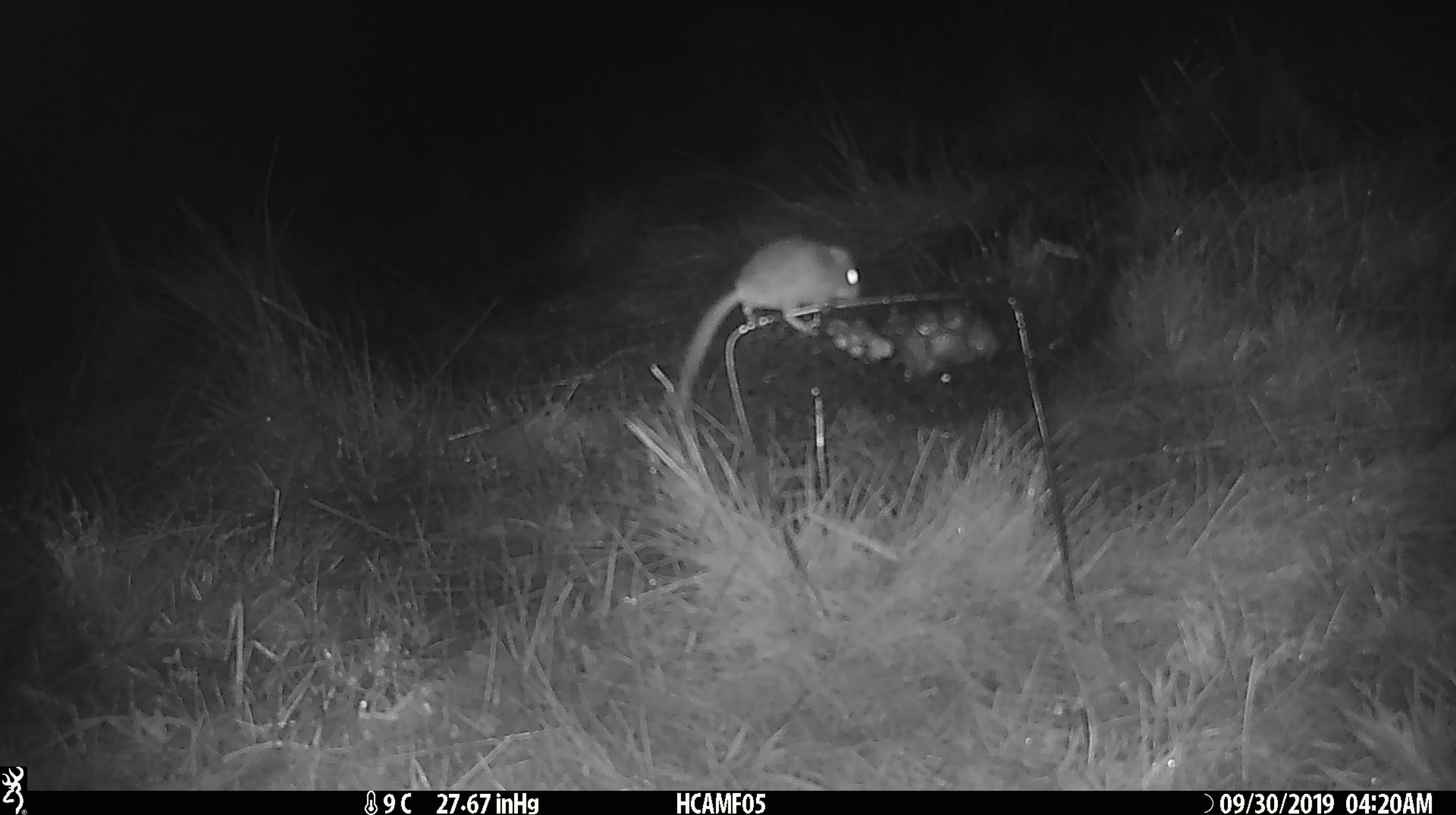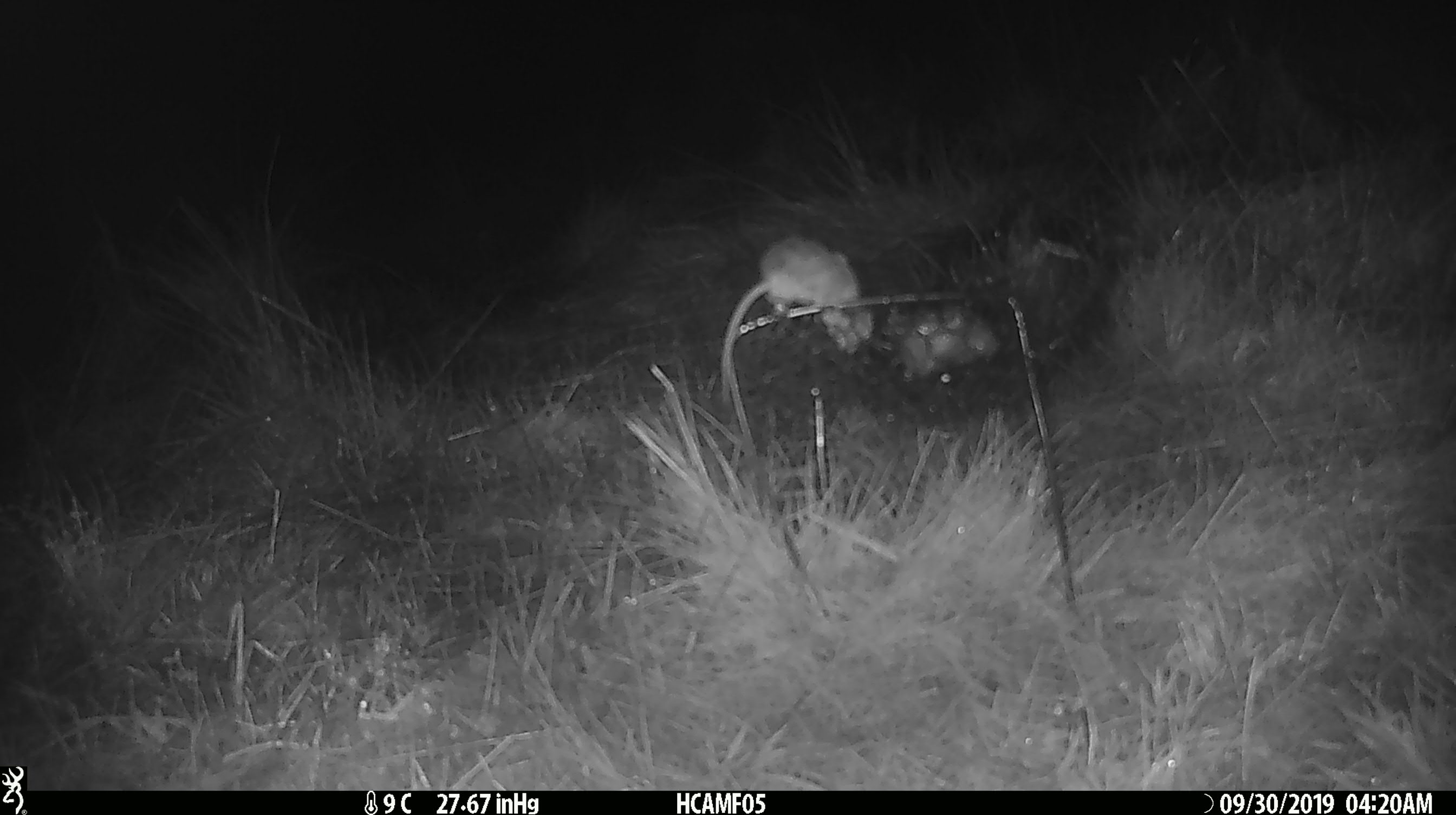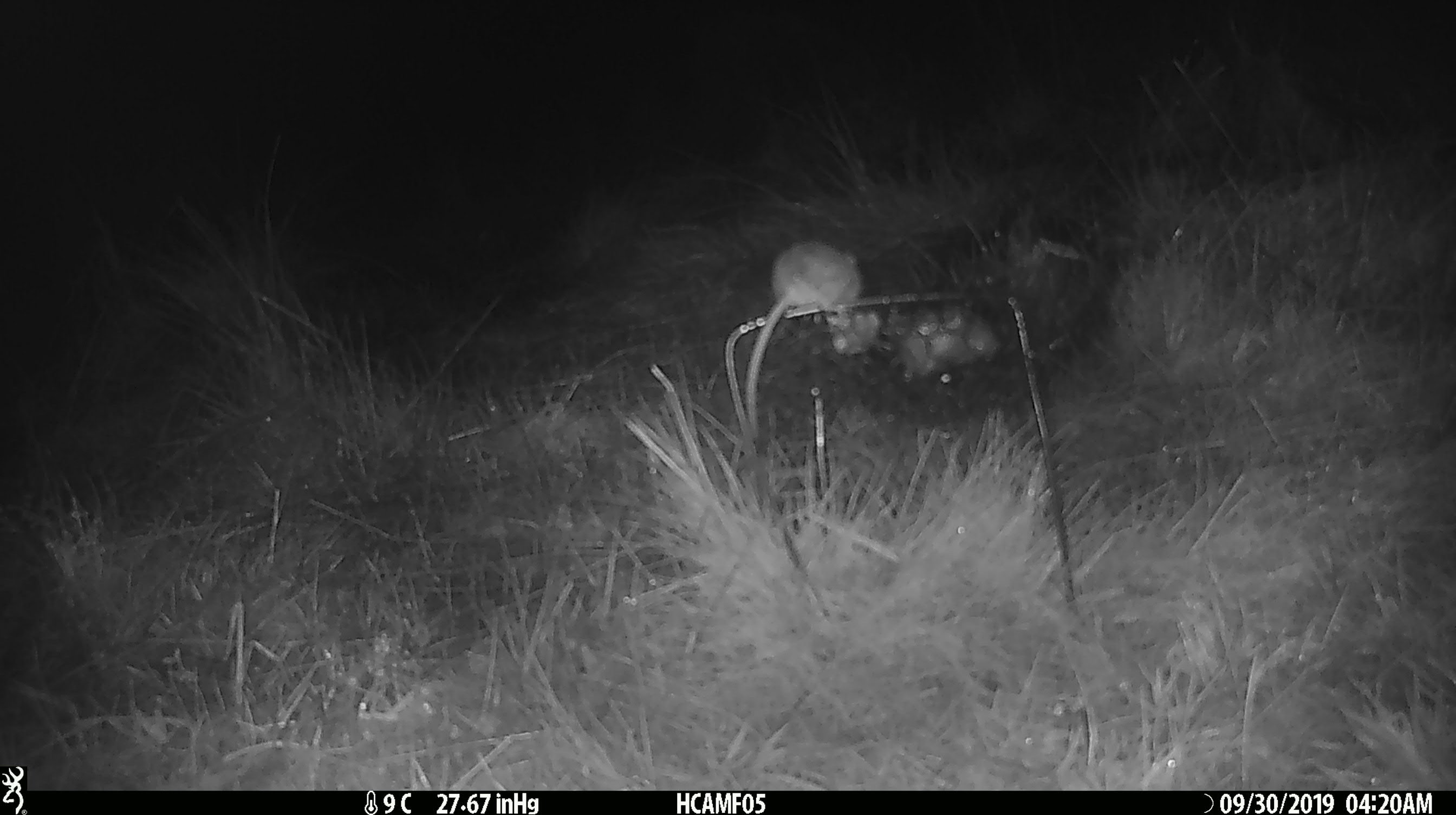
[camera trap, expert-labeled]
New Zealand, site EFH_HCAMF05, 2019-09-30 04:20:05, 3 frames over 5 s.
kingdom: Animalia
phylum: Chordata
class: Mammalia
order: Rodentia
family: Muridae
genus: Mus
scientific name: Mus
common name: mouse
Mouse (Mus).